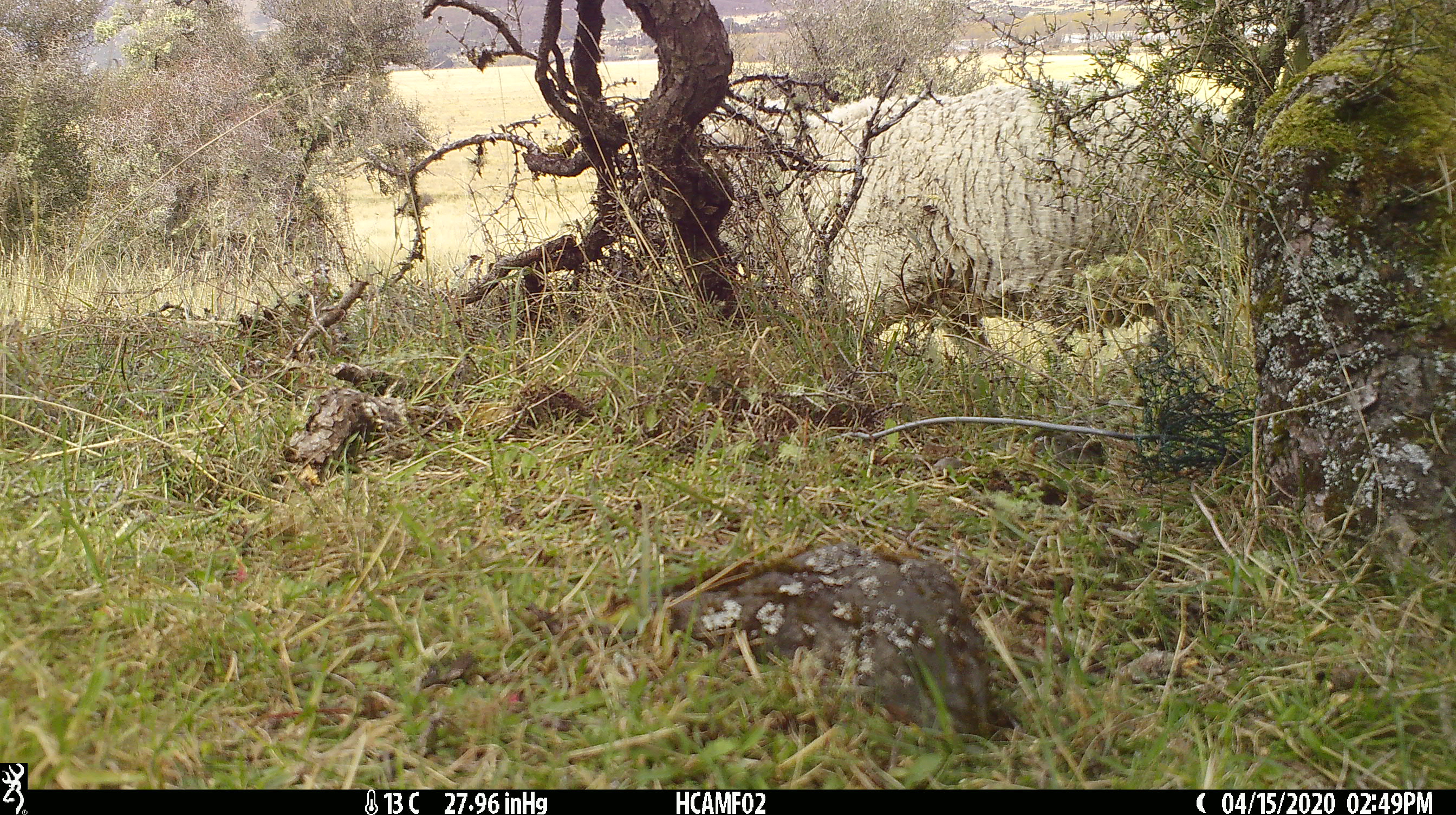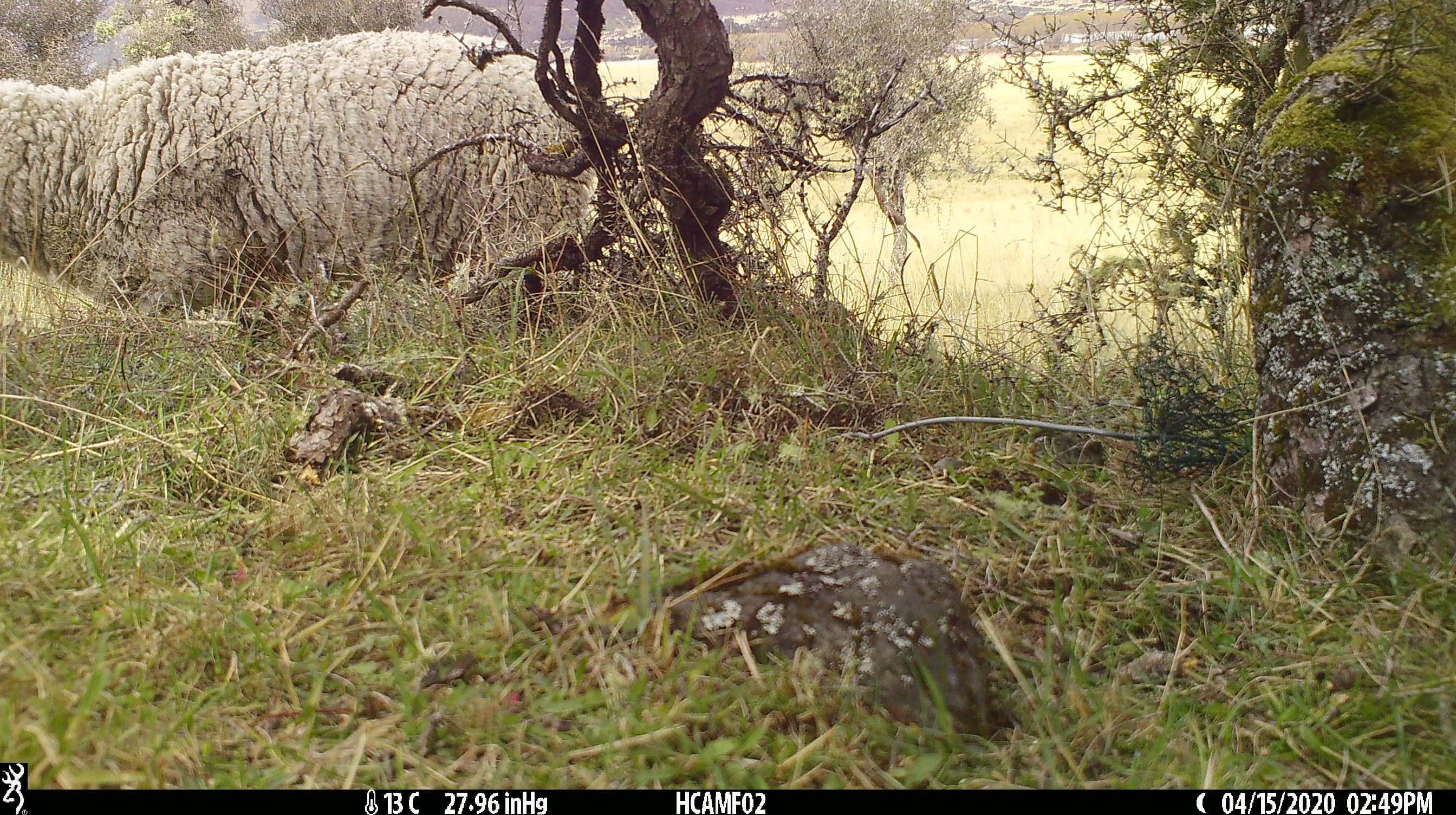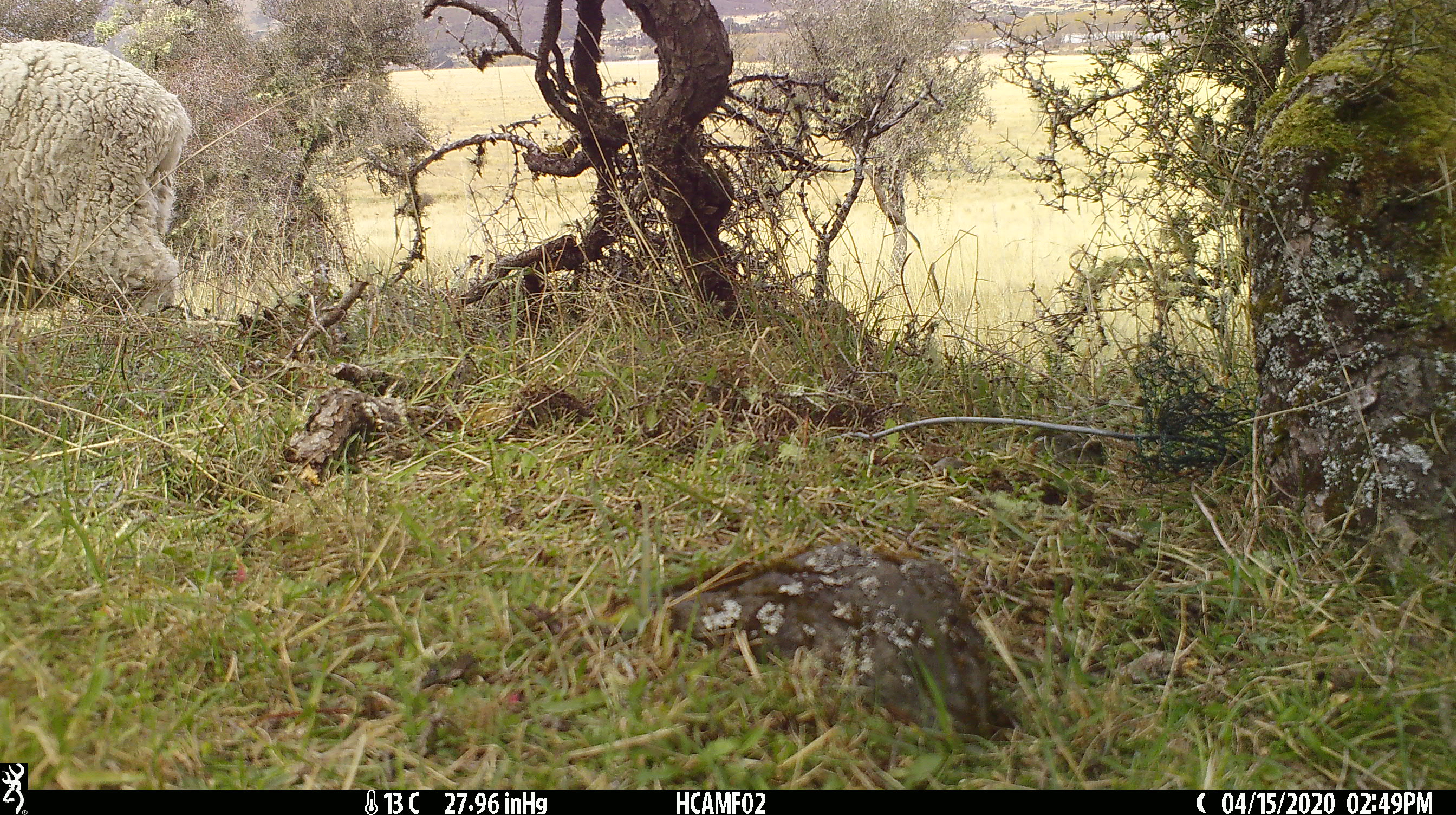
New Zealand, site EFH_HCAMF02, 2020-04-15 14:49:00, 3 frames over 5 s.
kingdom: Animalia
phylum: Chordata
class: Mammalia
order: Artiodactyla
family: Bovidae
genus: Ovis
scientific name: Ovis aries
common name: domestic sheep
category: sheep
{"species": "sheep (domestic sheep) (Ovis aries)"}